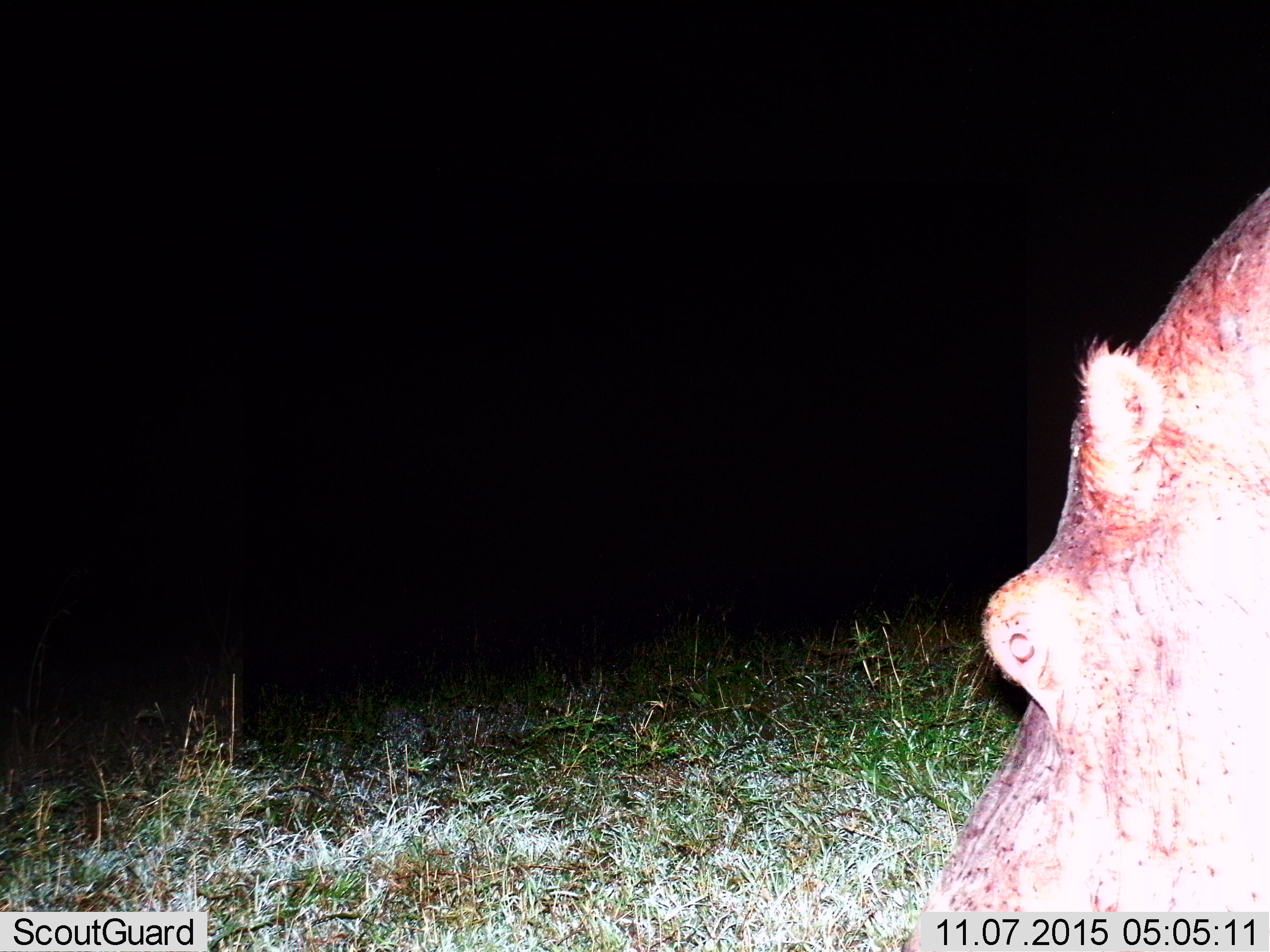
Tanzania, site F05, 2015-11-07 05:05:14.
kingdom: Animalia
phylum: Chordata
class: Mammalia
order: Artiodactyla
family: Hippopotamidae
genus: Hippopotamus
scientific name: Hippopotamus amphibius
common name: hippopotamus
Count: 1.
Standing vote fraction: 37%.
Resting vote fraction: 5%.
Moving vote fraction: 5%.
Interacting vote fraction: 0%.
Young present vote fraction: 0%.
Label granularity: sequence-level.